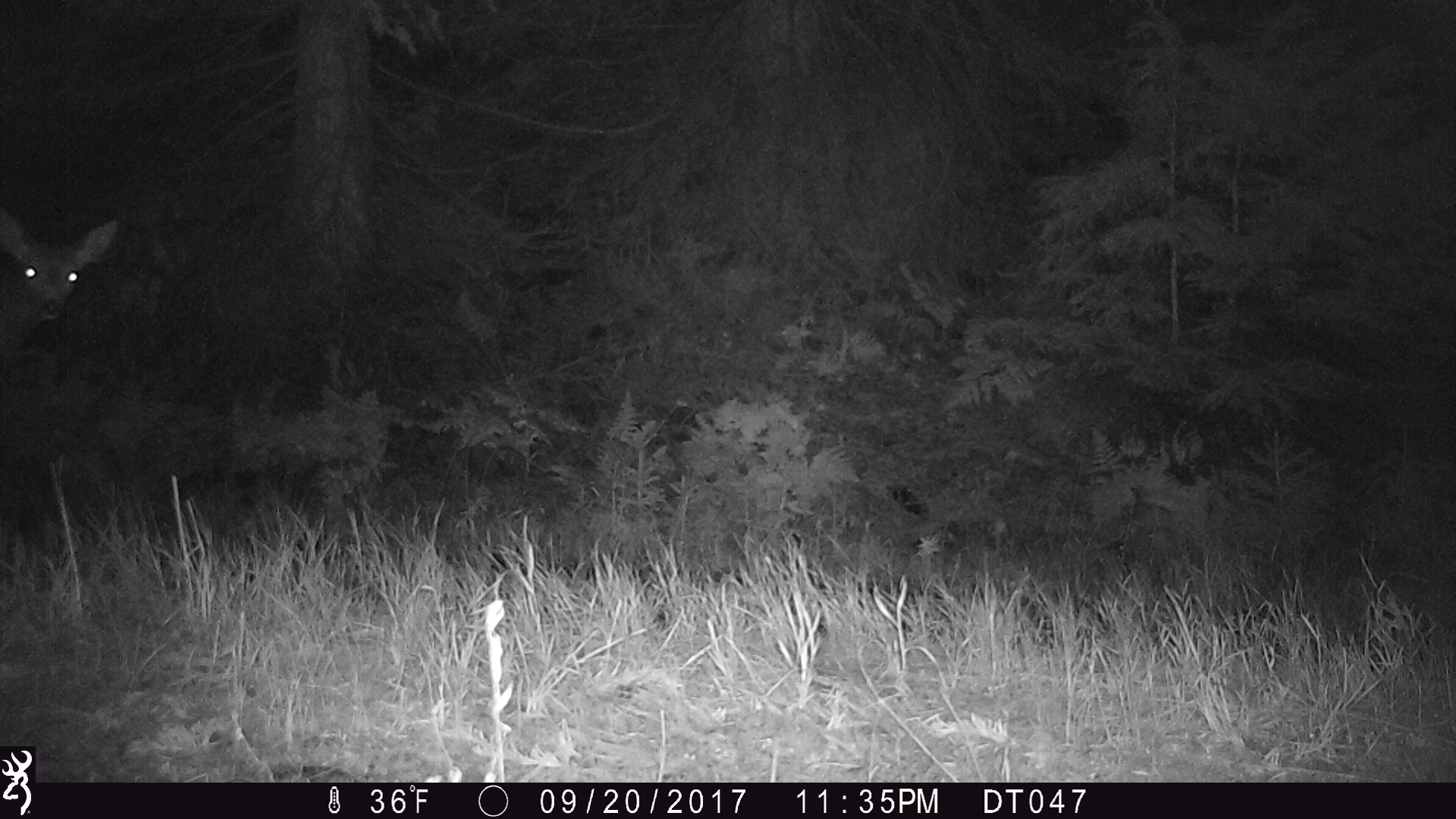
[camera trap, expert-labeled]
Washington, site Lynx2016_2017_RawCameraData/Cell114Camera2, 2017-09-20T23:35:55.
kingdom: Animalia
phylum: Chordata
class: Mammalia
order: Artiodactyla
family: Cervidae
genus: Odocoileus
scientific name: Odocoileus hemionus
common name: mule deer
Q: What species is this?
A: Odocoileus hemionus (mule deer).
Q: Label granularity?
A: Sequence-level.